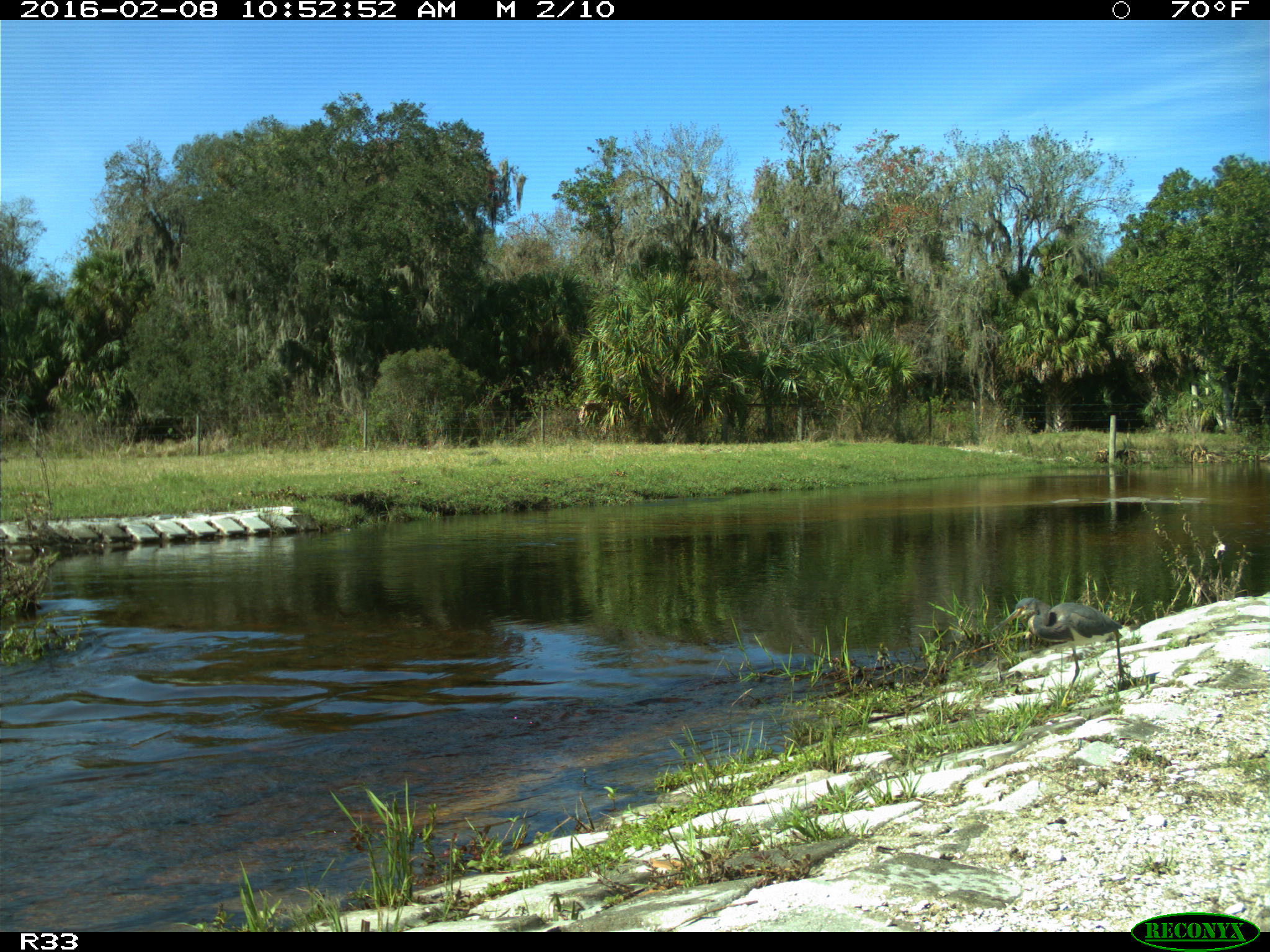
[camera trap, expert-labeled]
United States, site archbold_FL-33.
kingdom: Animalia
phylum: Chordata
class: Aves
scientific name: Aves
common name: birds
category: unidentified bird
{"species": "unidentified bird (birds) (Aves)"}